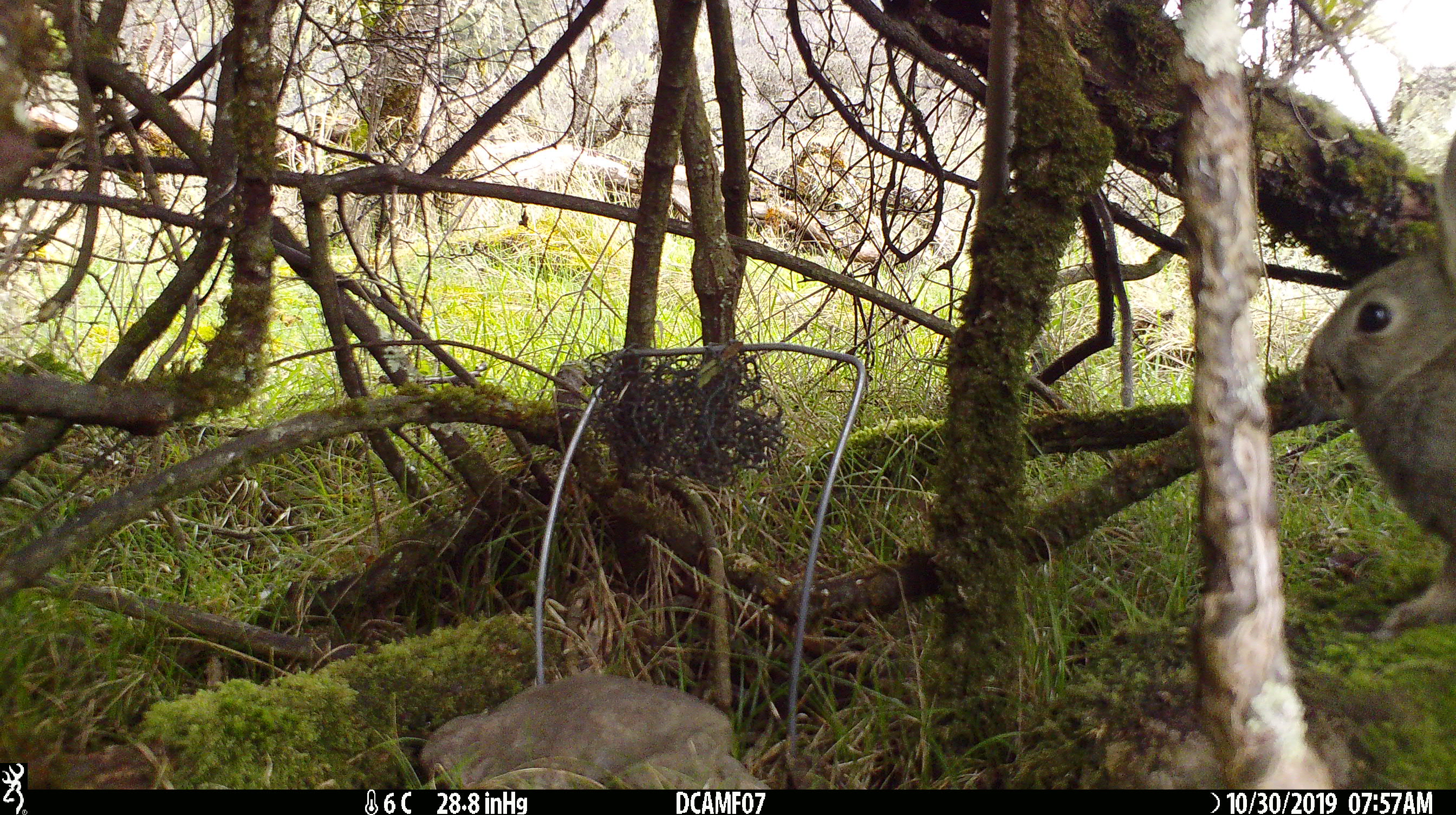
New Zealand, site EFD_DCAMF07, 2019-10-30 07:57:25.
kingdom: Animalia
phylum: Chordata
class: Mammalia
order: Lagomorpha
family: Leporidae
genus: Oryctolagus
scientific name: Oryctolagus cuniculus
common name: european rabbit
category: rabbit